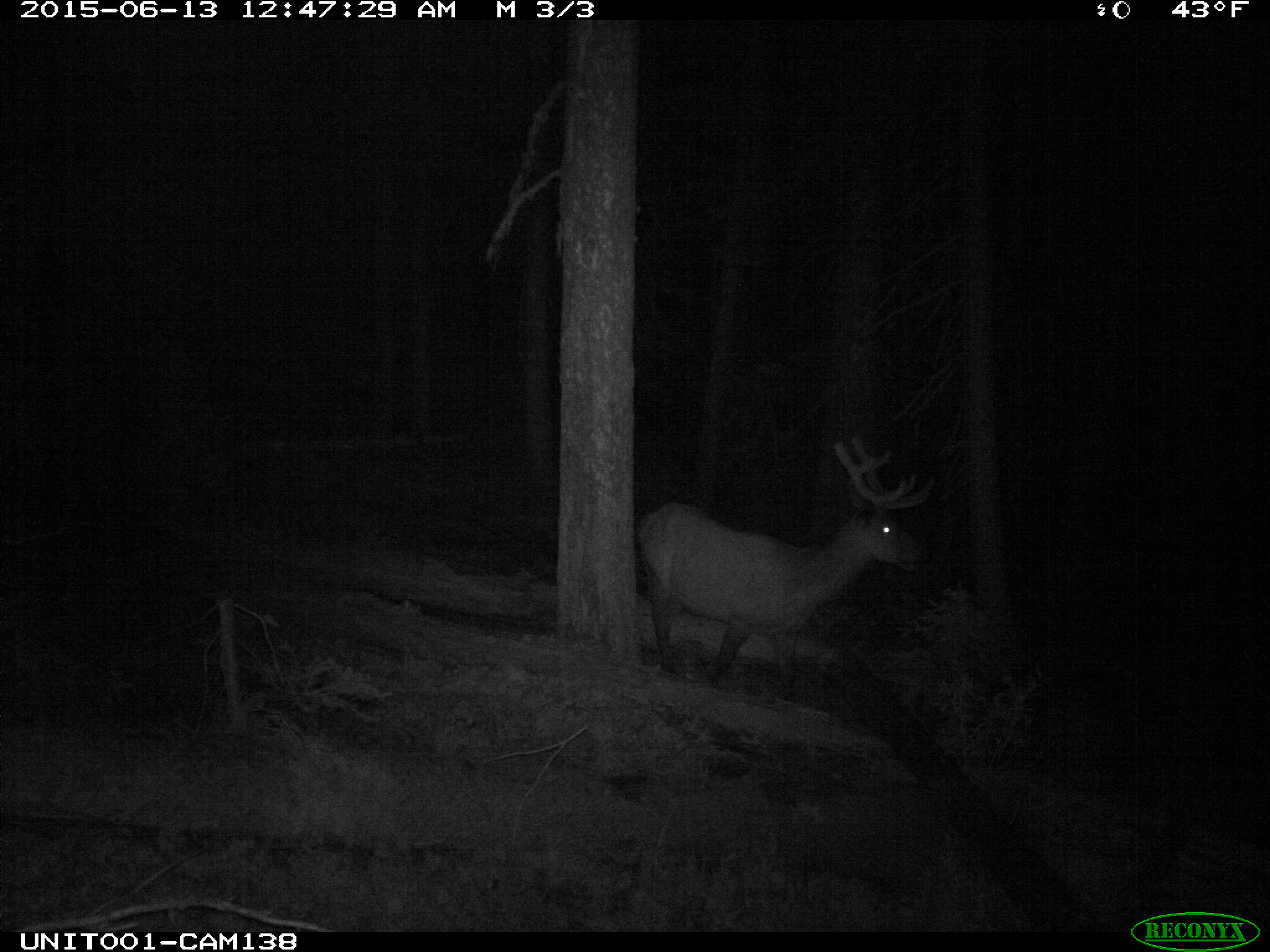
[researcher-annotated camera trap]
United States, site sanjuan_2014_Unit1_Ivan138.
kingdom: Animalia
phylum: Chordata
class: Mammalia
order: Artiodactyla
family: Cervidae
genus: Cervus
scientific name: Cervus elaphus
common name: red deer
Cervus elaphus (red deer).